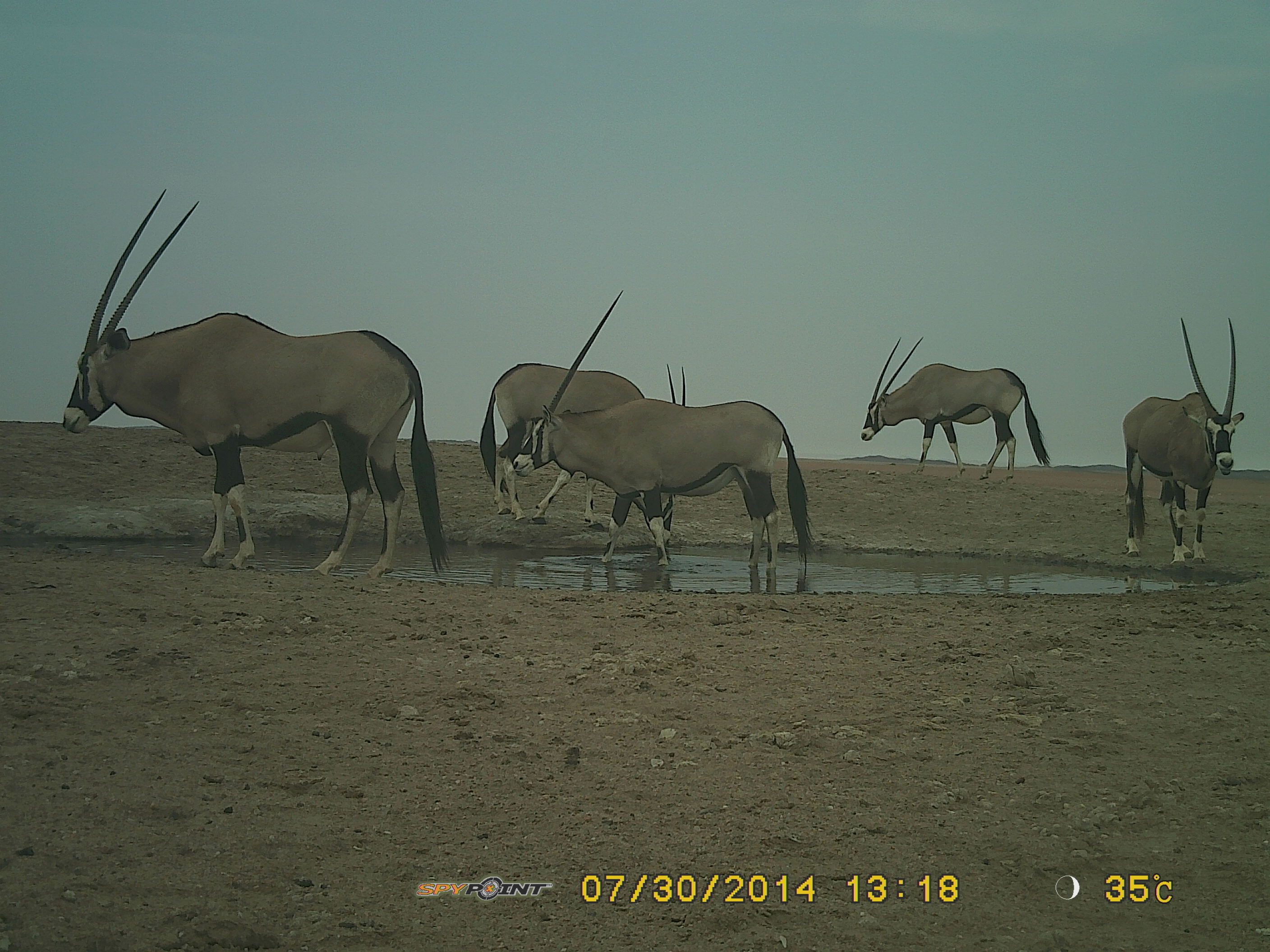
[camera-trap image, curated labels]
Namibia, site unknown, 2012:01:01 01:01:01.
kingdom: Animalia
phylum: Chordata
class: Mammalia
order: Artiodactyla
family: Bovidae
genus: Oryx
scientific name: Oryx gazella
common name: gemsbok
Oryx gazella (gemsbok).